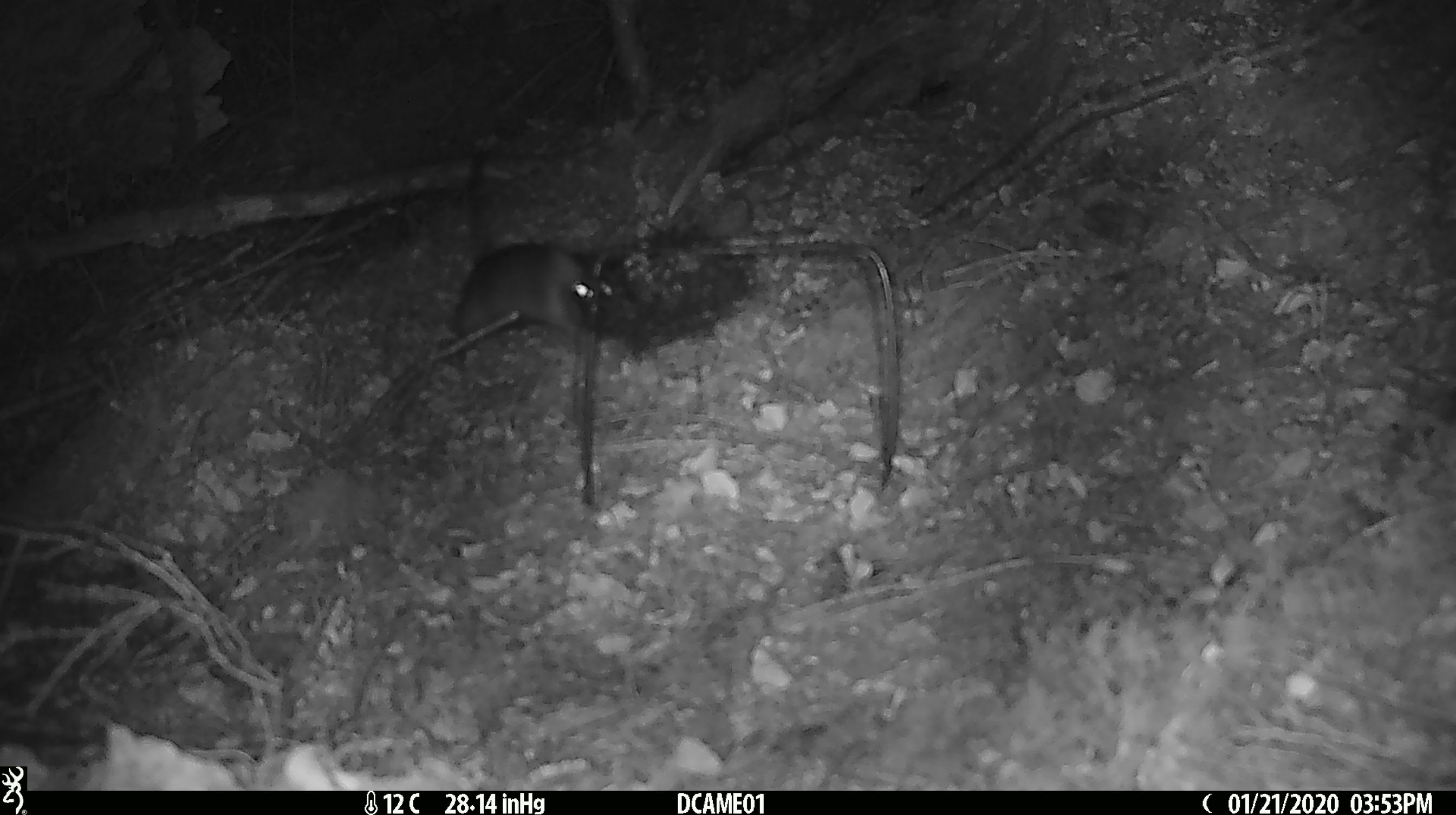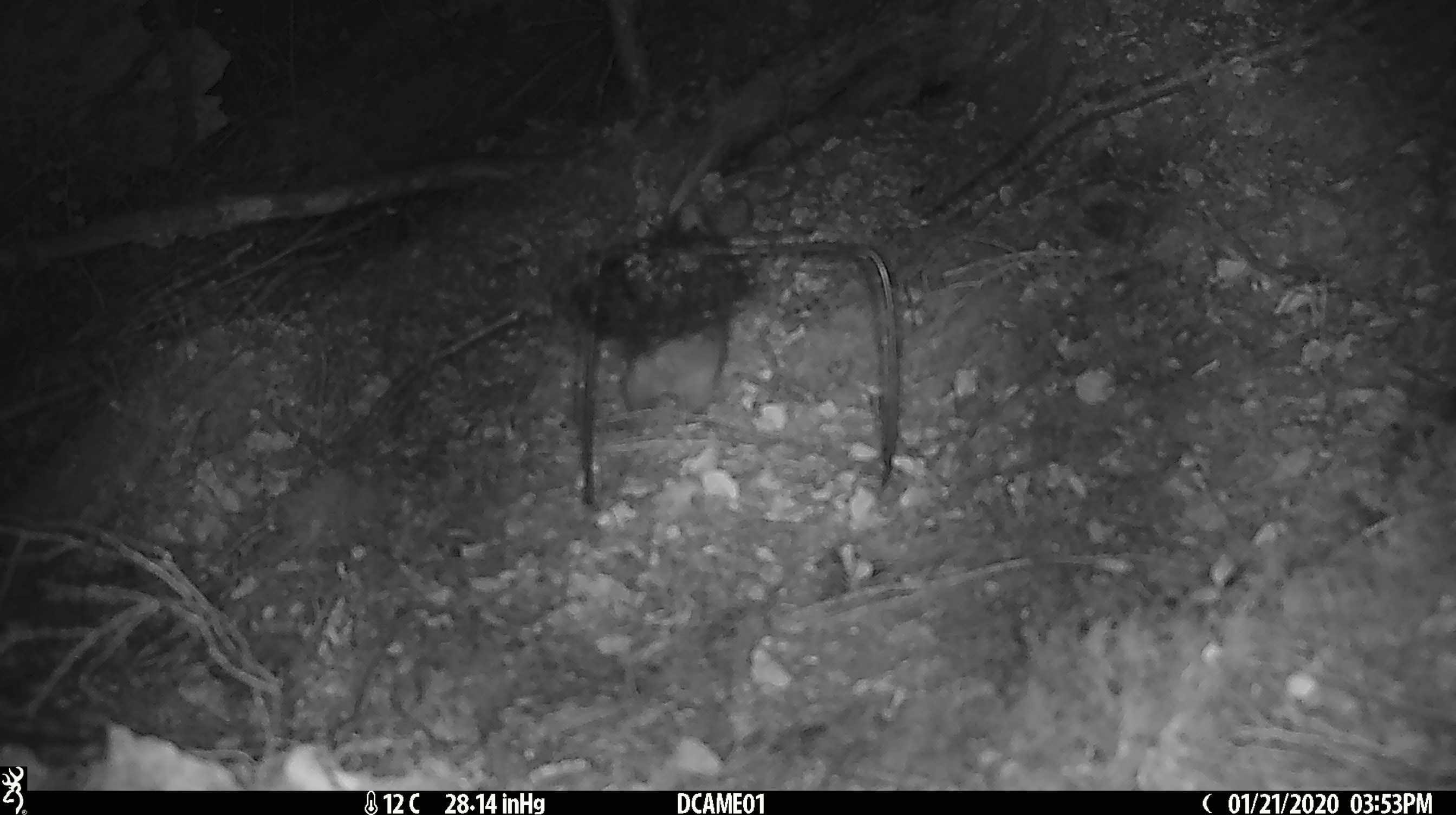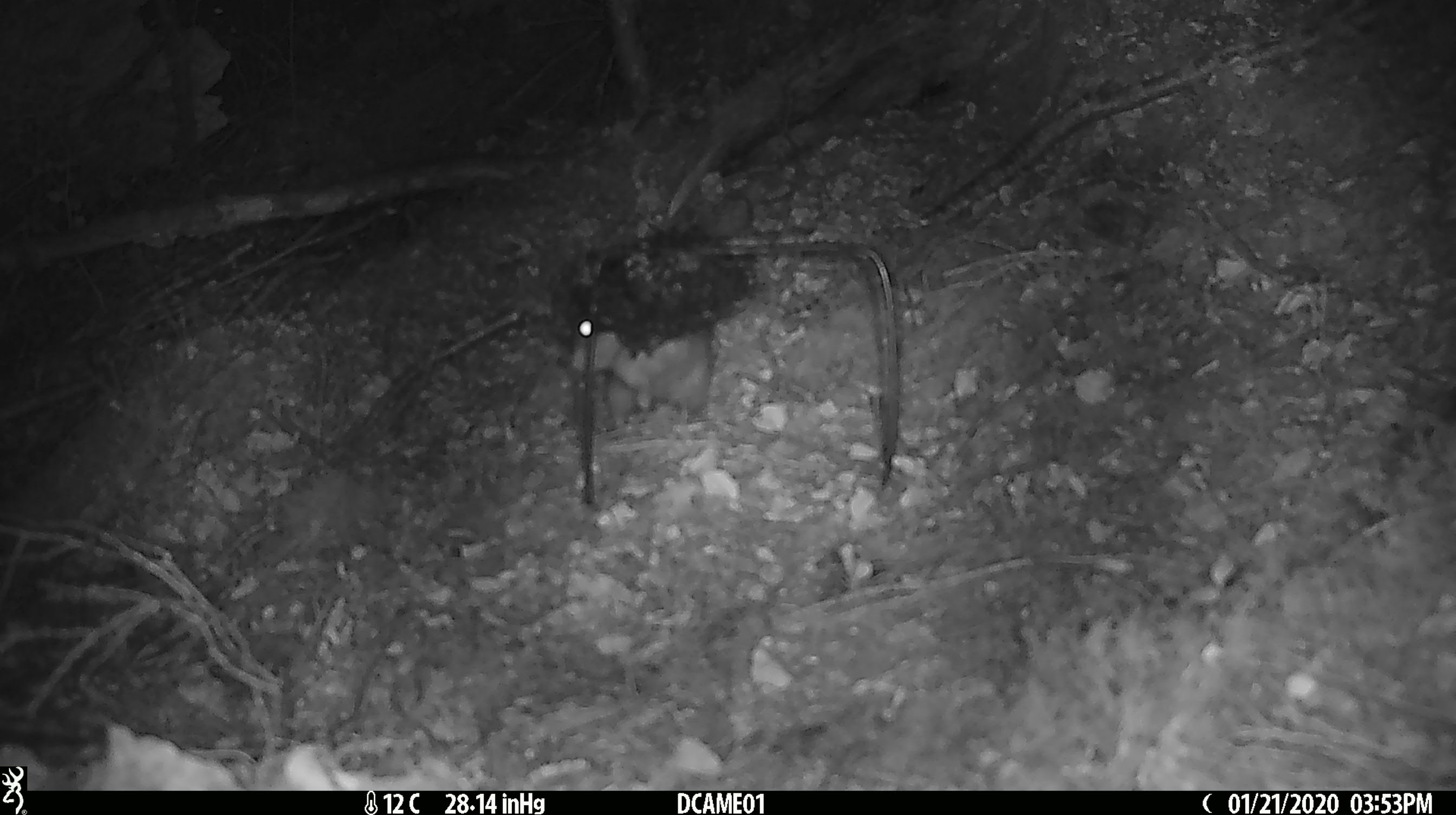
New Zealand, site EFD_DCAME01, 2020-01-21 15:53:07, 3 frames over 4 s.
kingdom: Animalia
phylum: Chordata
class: Mammalia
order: Rodentia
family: Muridae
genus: Rattus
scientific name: Rattus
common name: rat